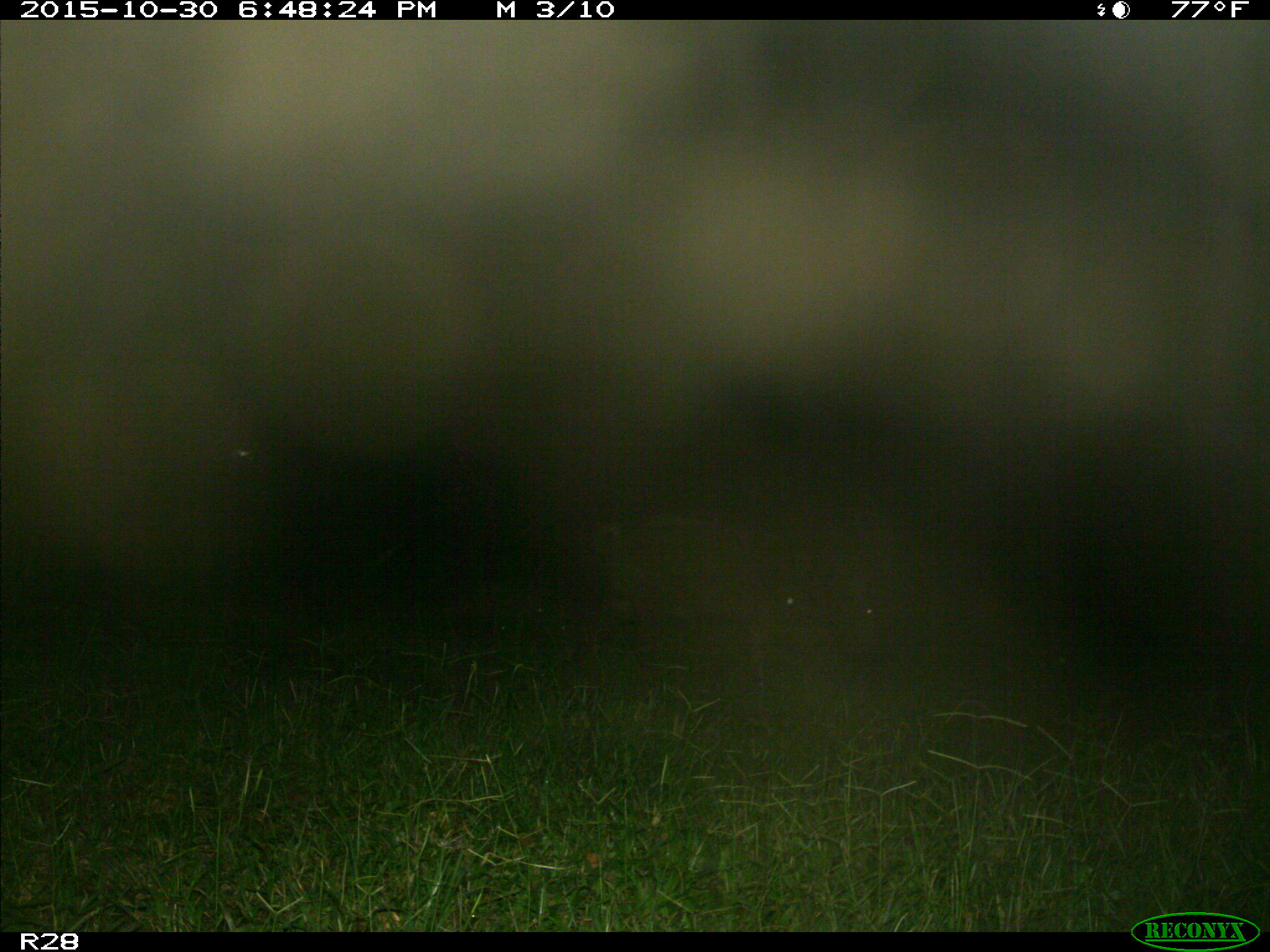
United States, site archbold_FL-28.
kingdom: Animalia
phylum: Chordata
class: Mammalia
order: Artiodactyla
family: Suidae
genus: Sus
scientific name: Sus scrofa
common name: wild boar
Sus scrofa (wild boar).